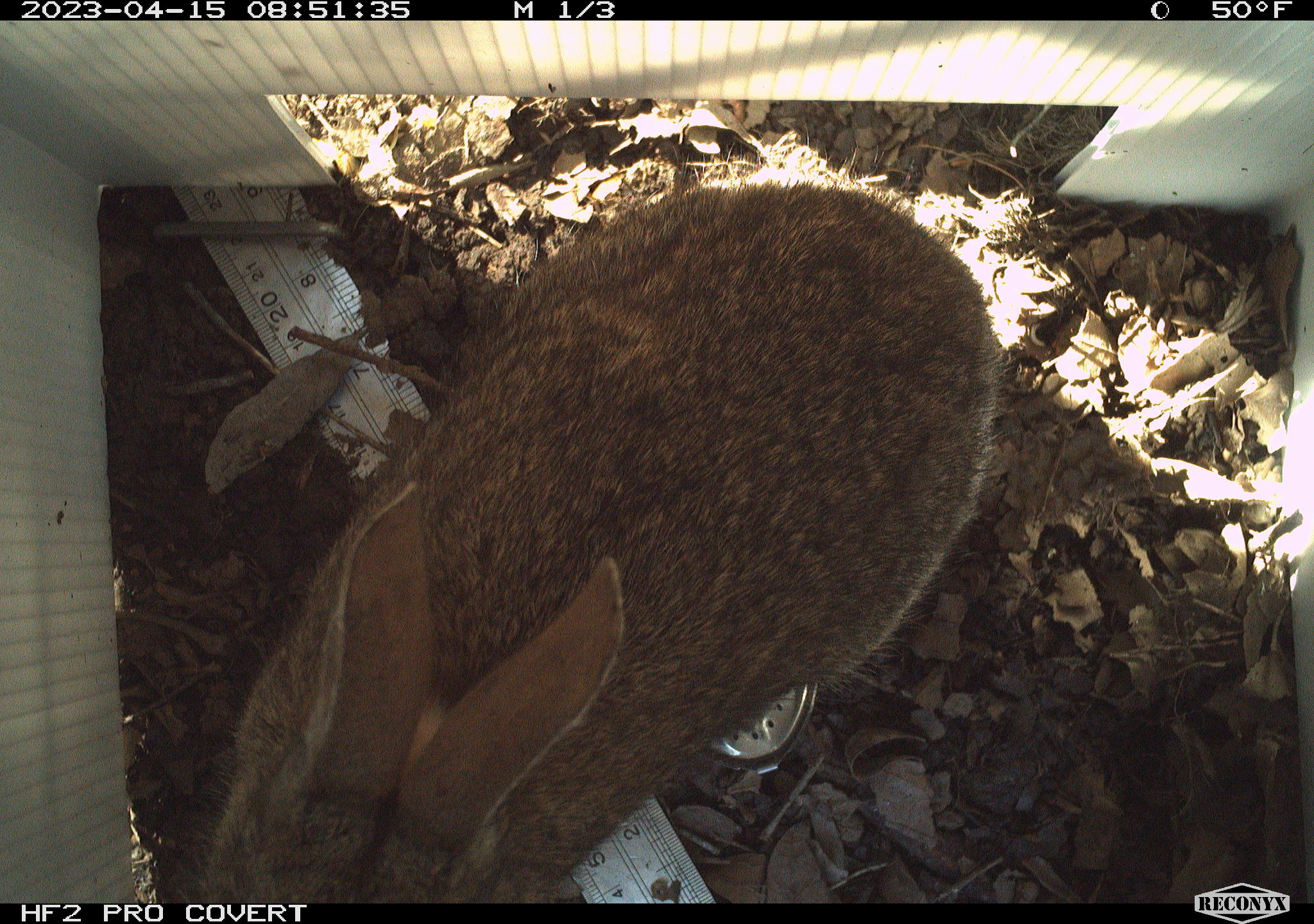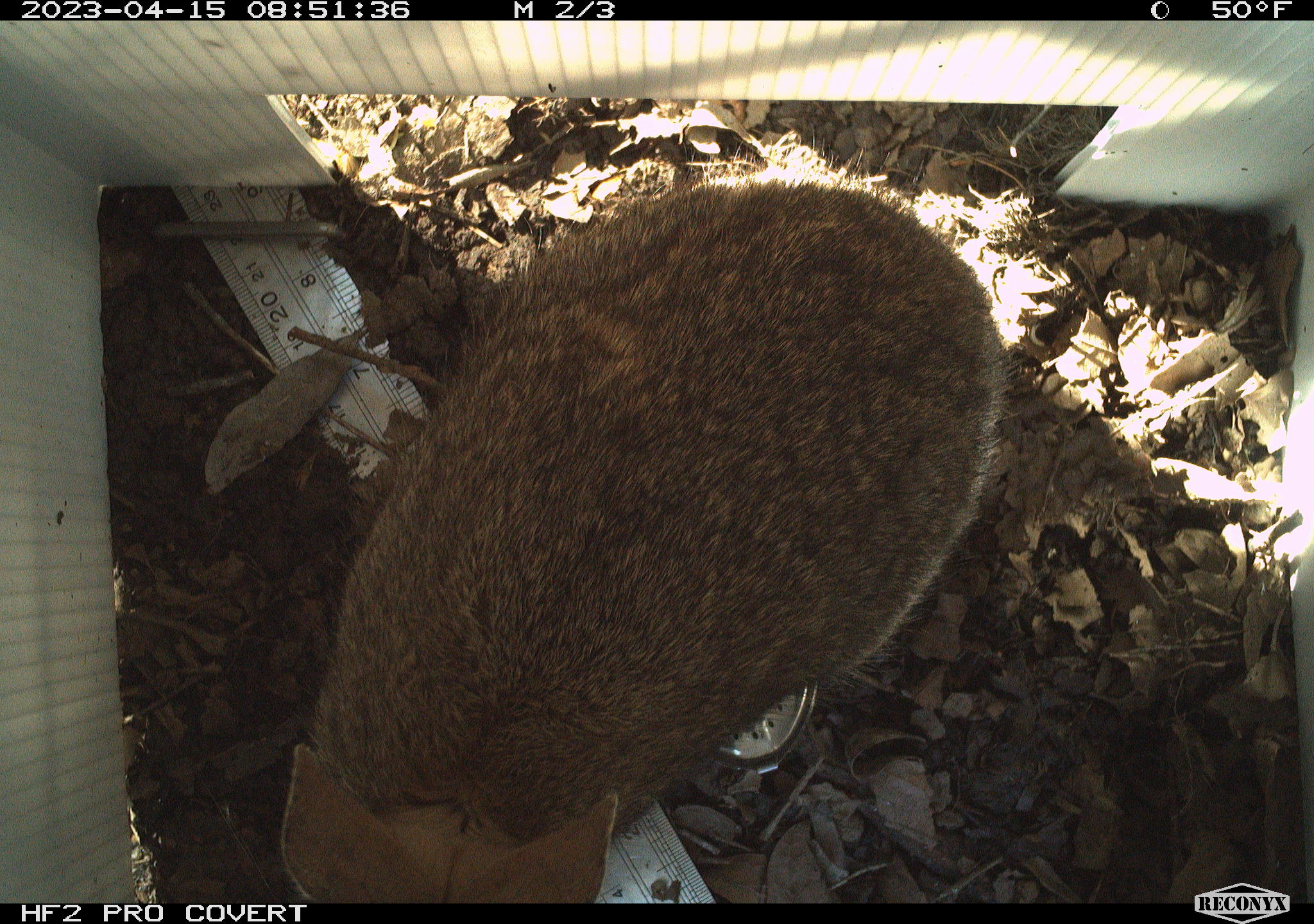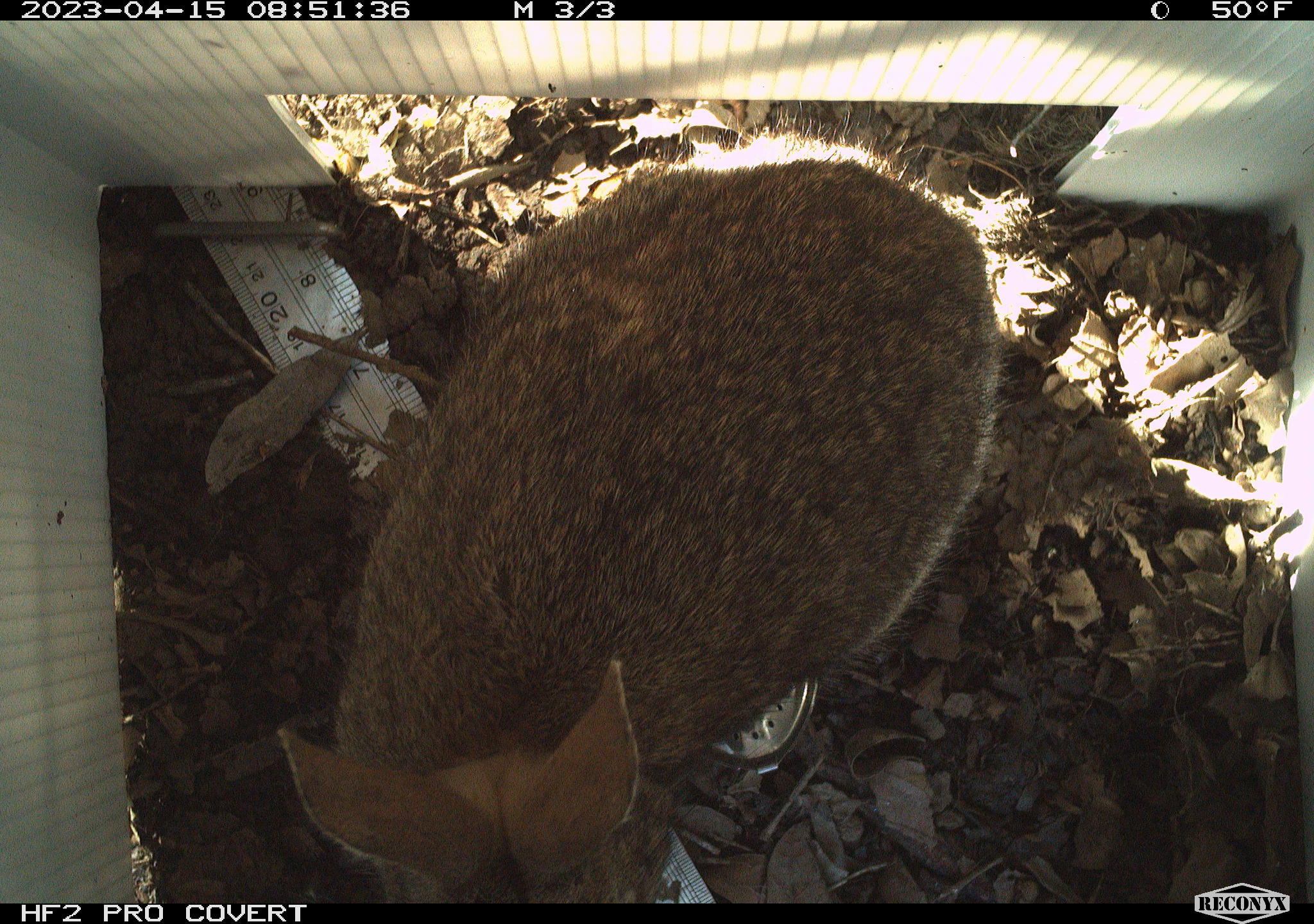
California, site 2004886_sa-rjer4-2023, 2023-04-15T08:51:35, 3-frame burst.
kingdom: Animalia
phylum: Chordata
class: Mammalia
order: Lagomorpha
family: Leporidae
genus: Sylvilagus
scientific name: Sylvilagus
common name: cottontail rabbits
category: sylvilagus species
Sylvilagus species (cottontail rabbits) (Sylvilagus).